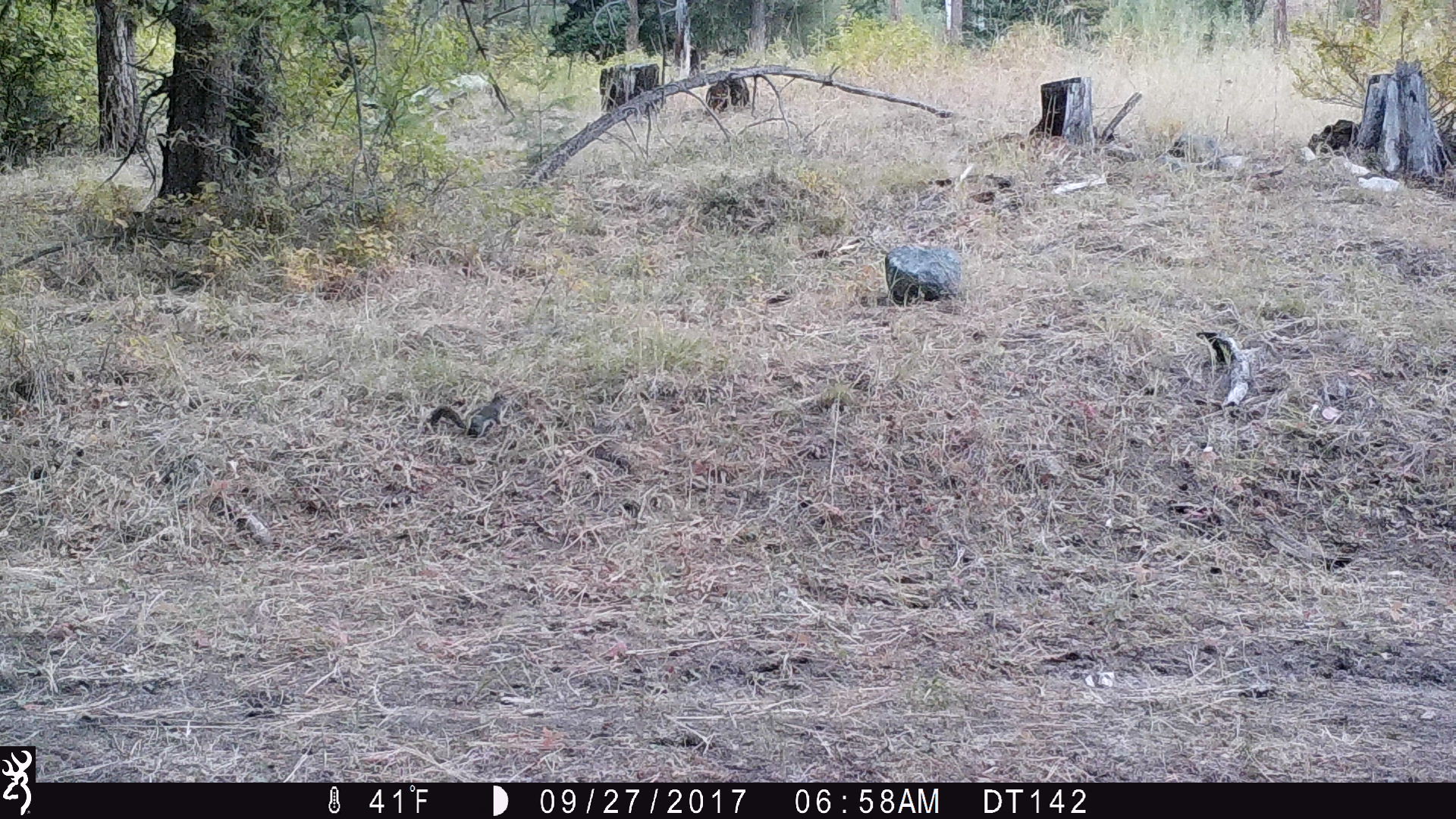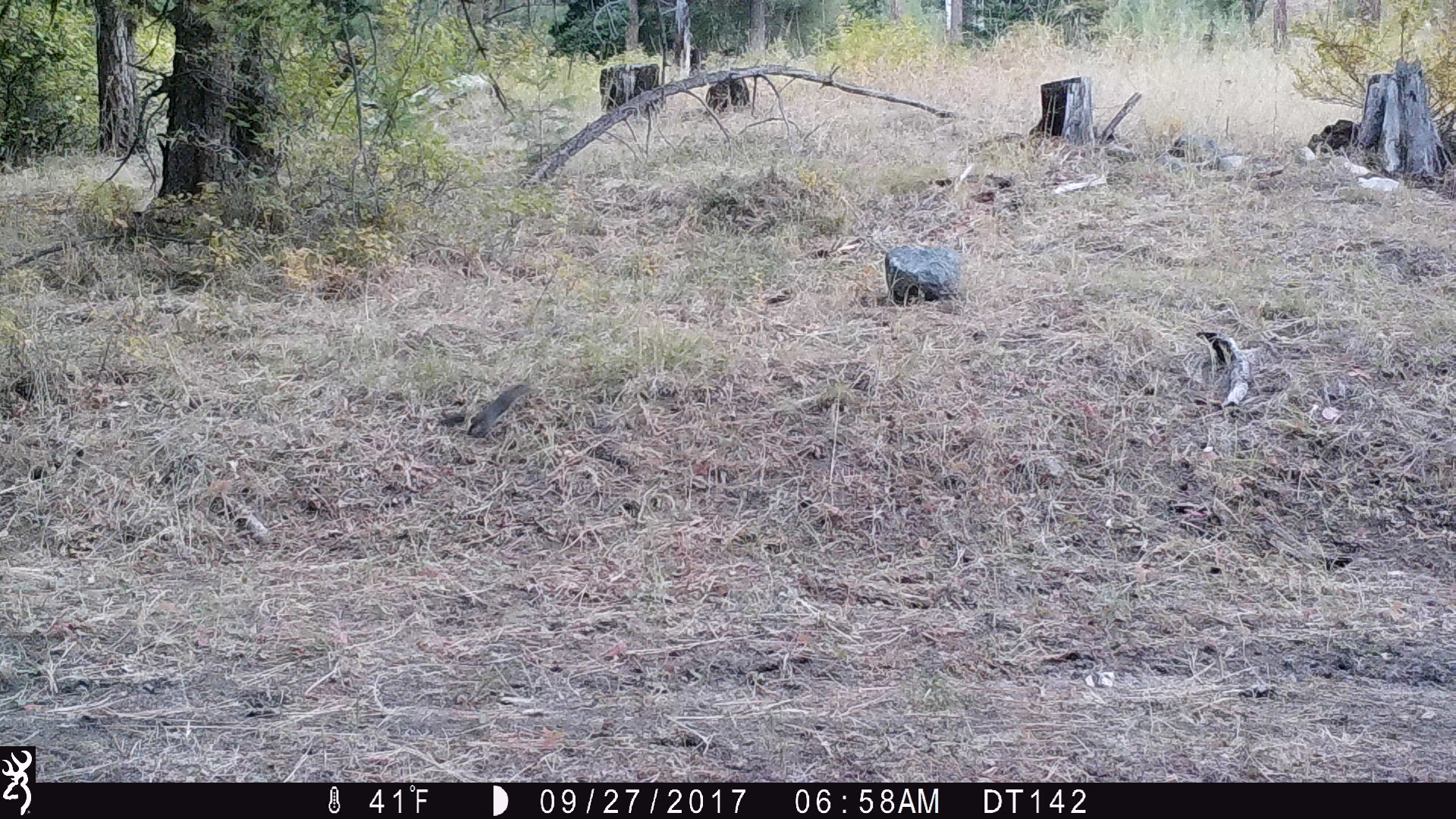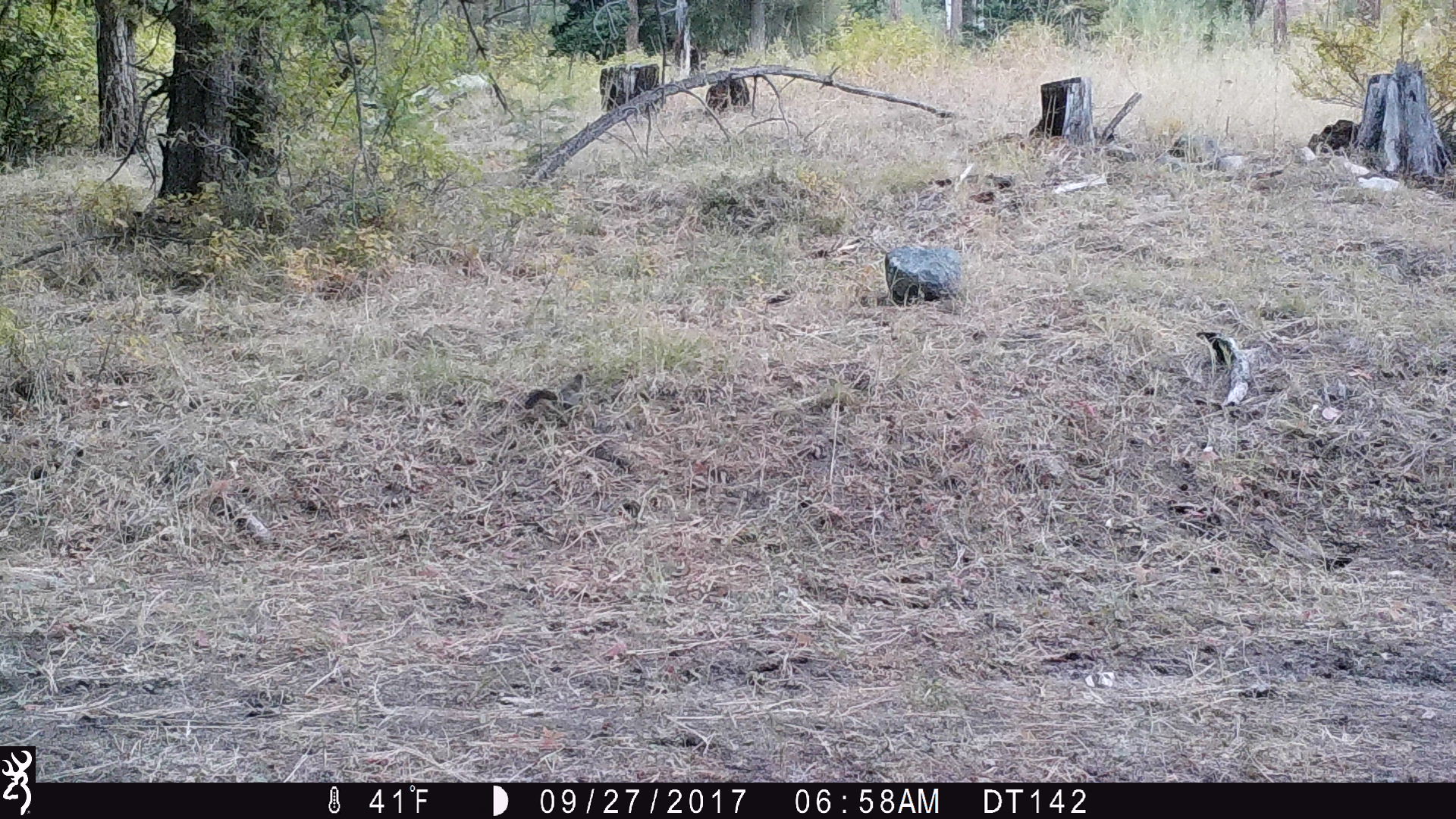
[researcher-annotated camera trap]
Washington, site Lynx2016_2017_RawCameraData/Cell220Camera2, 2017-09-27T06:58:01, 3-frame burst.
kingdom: Animalia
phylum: Chordata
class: Mammalia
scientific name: Mammalia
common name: small mammal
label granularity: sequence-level